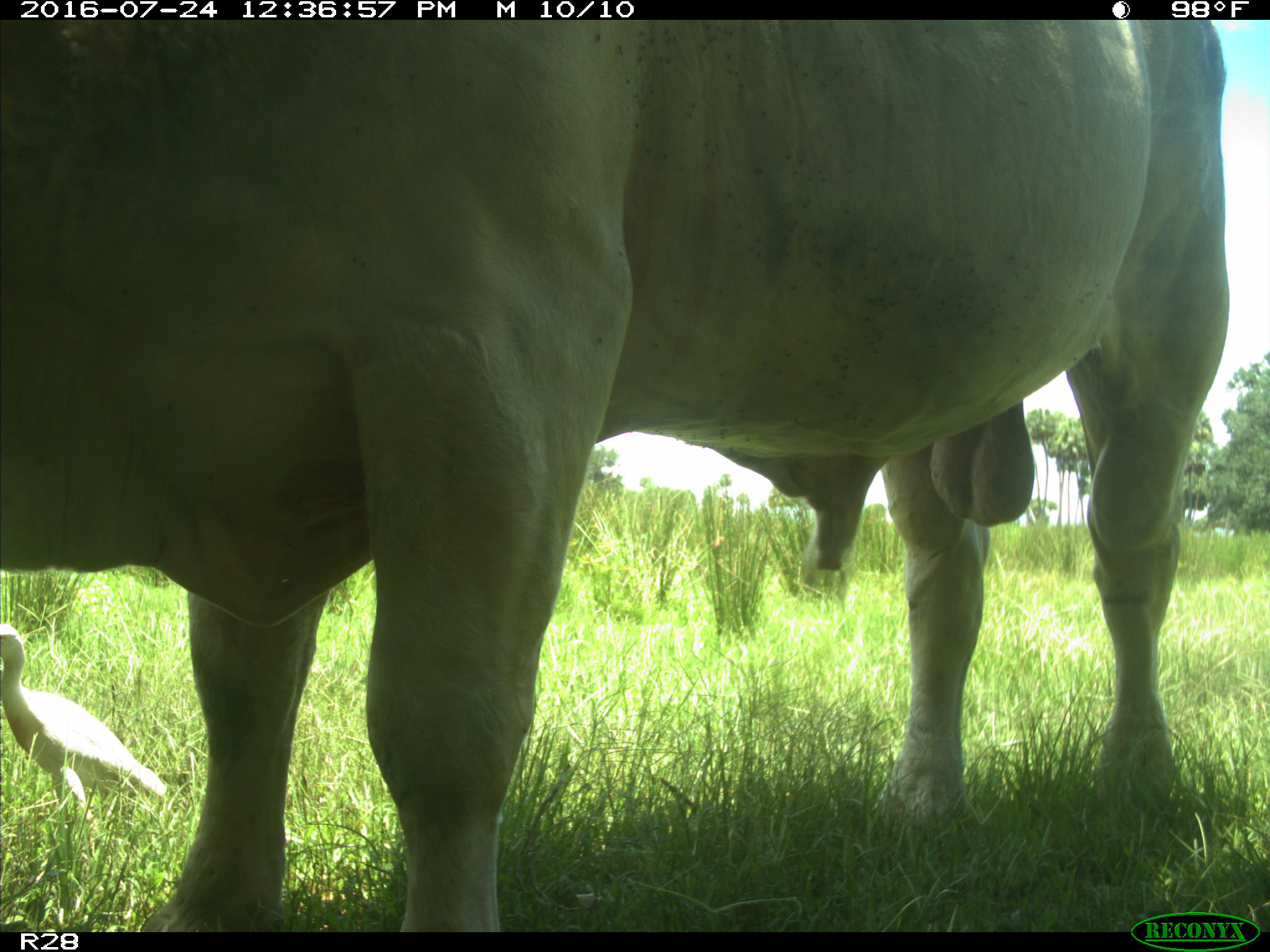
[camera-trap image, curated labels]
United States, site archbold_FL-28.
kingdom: Animalia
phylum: Chordata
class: Mammalia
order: Artiodactyla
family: Bovidae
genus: Bos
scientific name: Bos taurus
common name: domestic cow